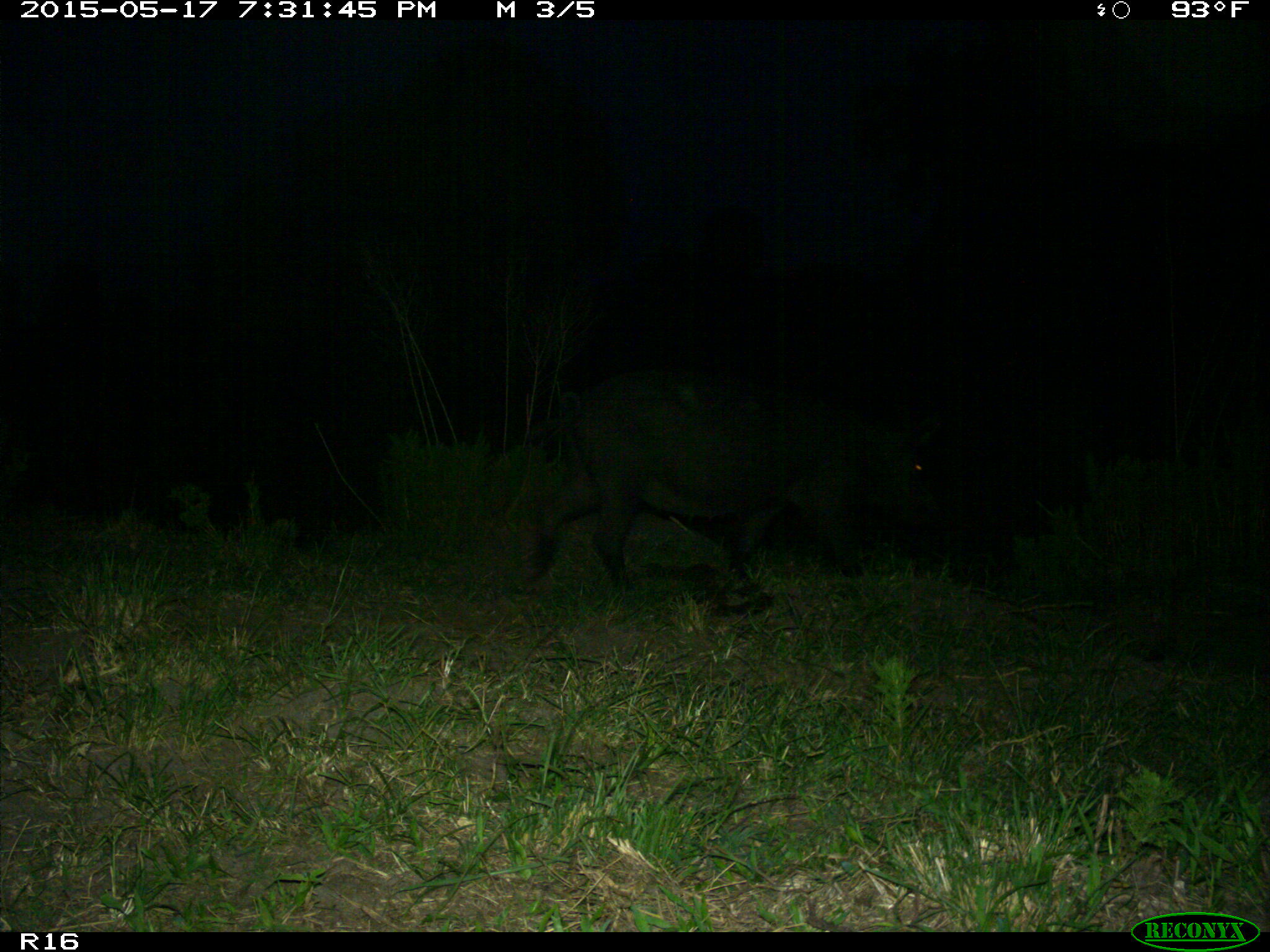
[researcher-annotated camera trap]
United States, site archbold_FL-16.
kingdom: Animalia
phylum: Chordata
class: Mammalia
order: Artiodactyla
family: Suidae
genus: Sus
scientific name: Sus scrofa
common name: wild boar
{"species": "Sus scrofa (wild boar)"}